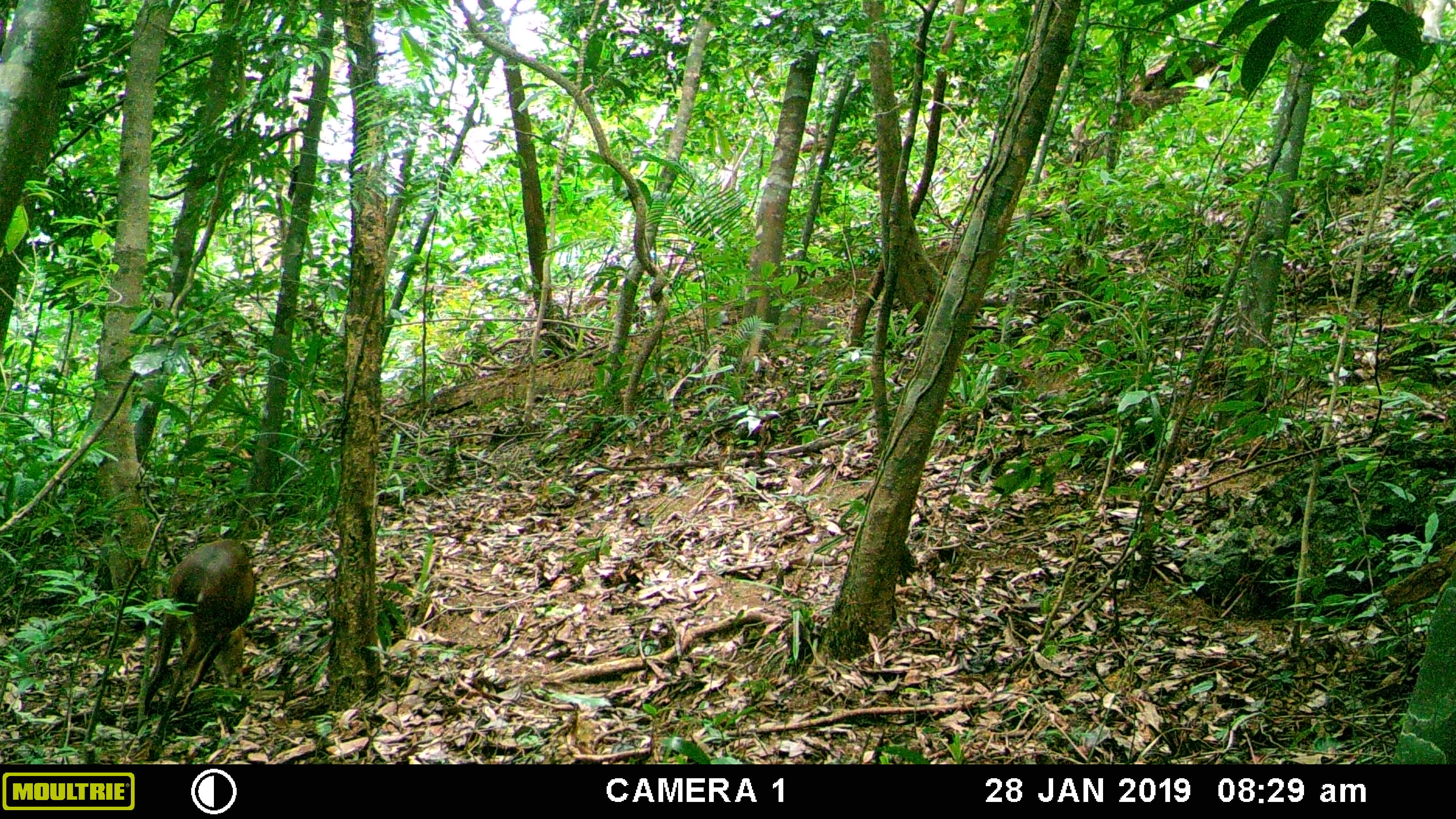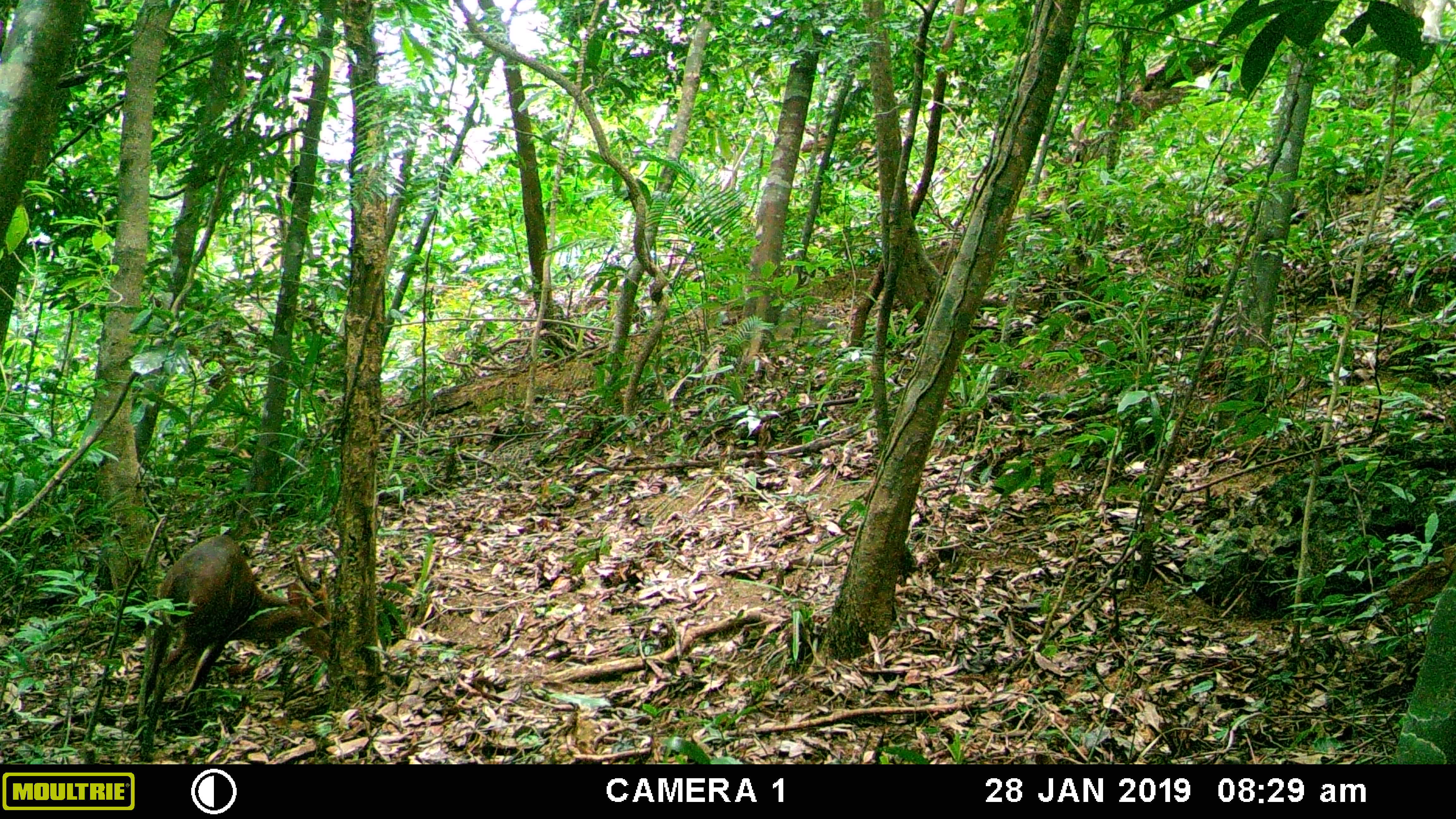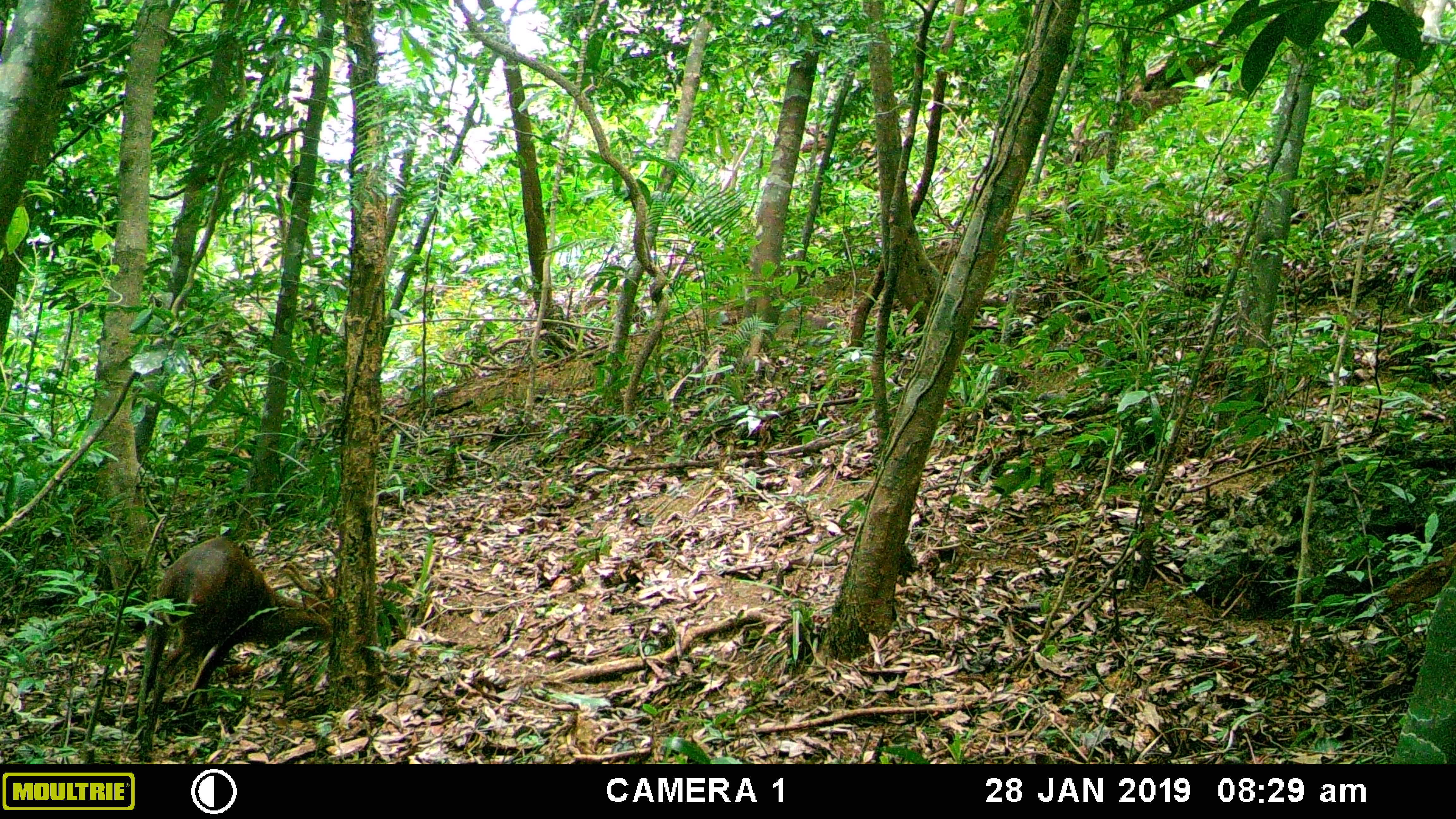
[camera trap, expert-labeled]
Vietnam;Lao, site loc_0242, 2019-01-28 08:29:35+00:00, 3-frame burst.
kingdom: Animalia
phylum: Chordata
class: Mammalia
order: Artiodactyla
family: Cervidae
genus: Muntiacus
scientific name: Muntiacus vuquangensis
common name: large-antlered muntjac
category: large antlered muntjac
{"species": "large antlered muntjac (large-antlered muntjac) (Muntiacus vuquangensis)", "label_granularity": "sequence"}